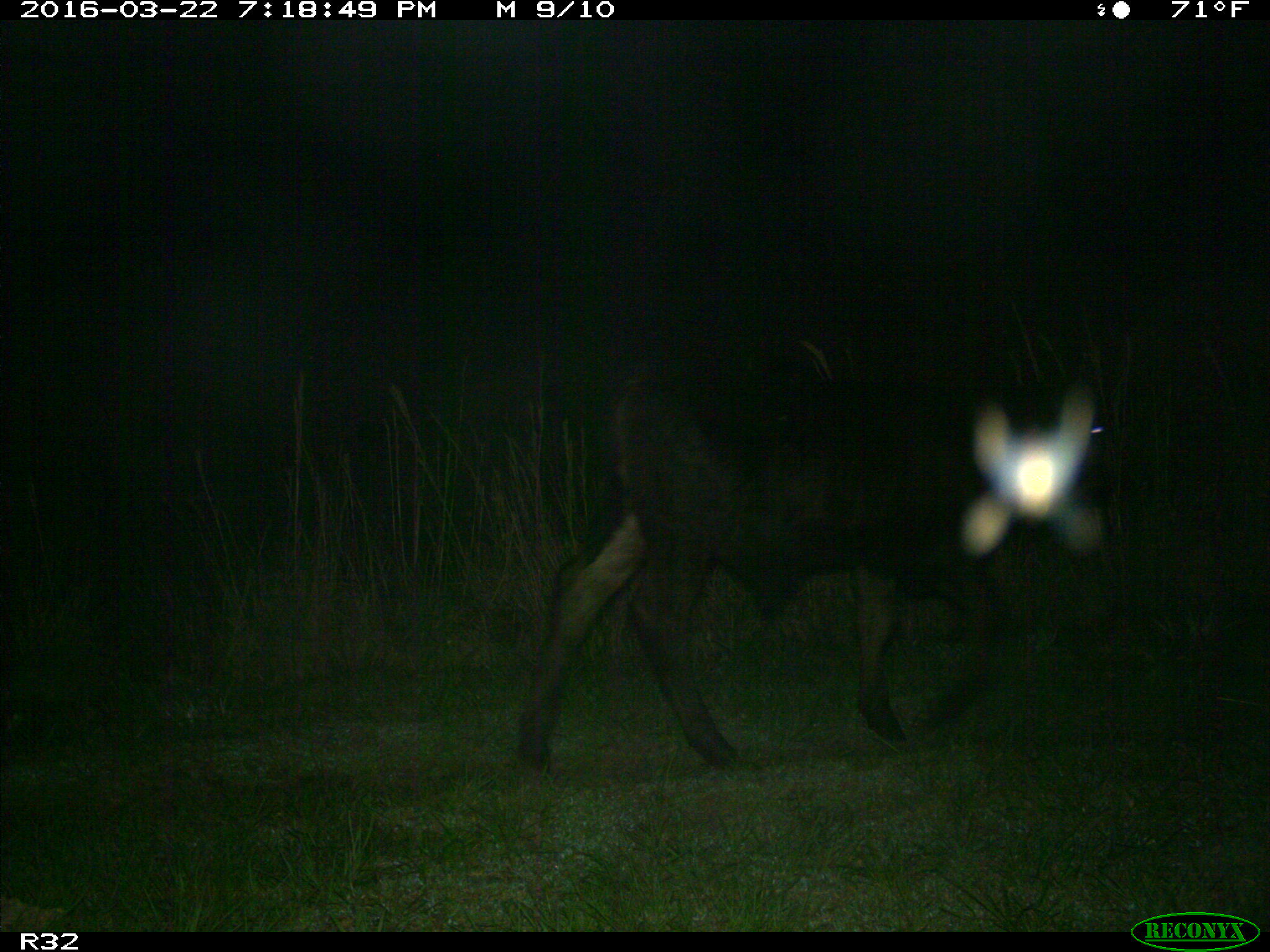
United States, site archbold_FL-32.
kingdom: Animalia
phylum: Chordata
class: Mammalia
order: Artiodactyla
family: Bovidae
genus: Bos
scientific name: Bos taurus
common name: domestic cow